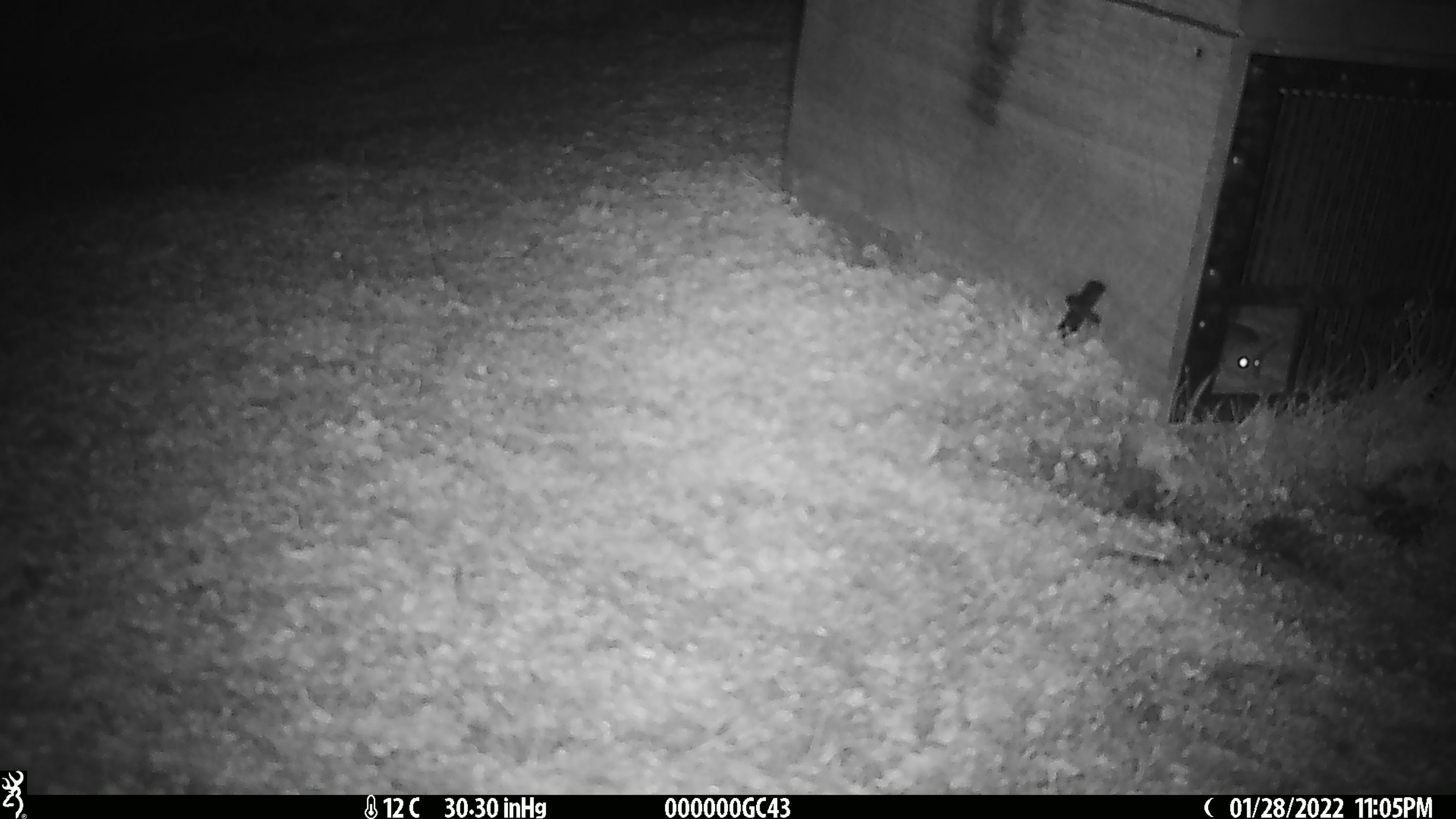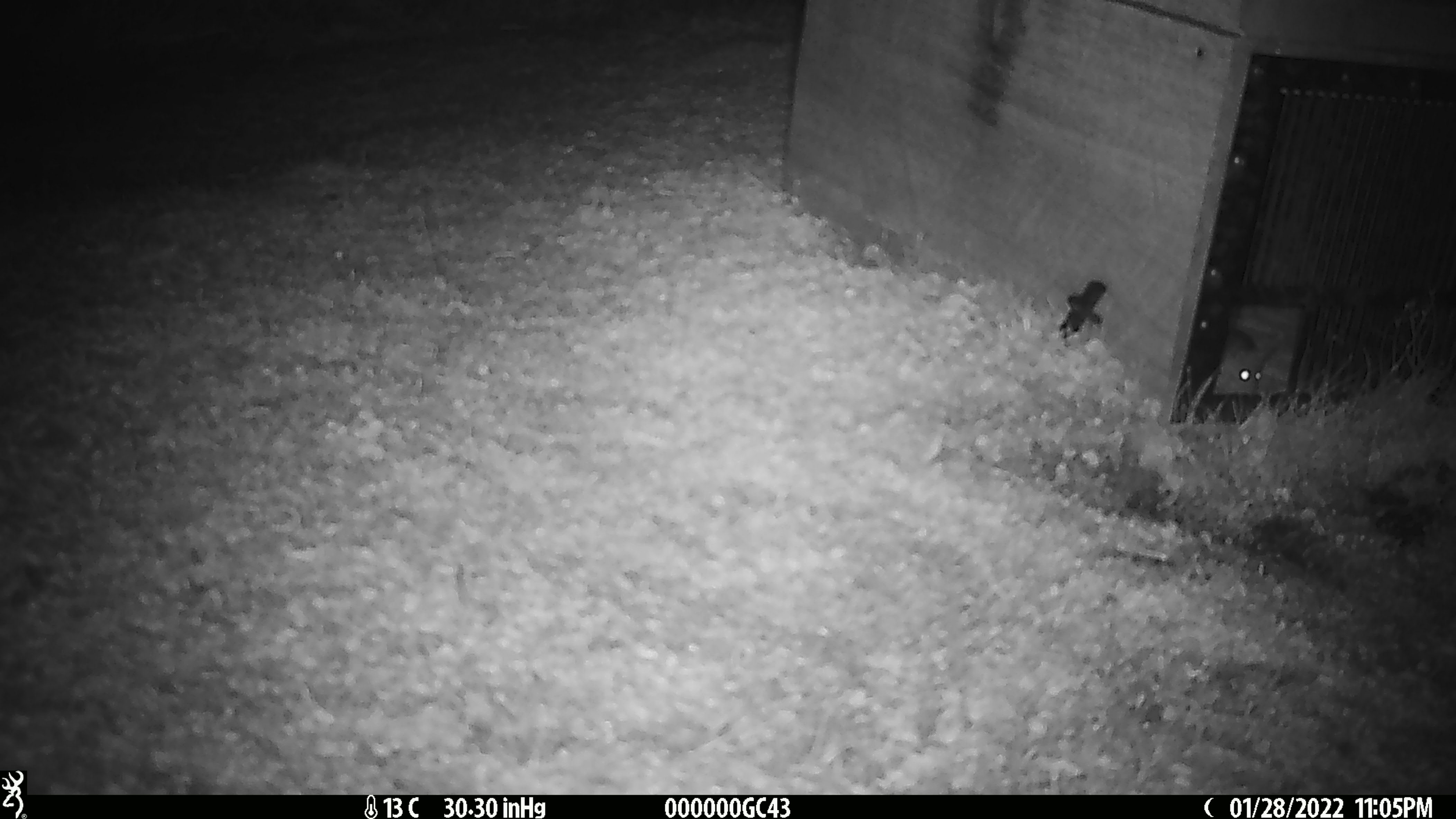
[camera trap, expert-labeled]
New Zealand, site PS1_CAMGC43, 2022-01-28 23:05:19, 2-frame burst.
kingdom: Animalia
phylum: Chordata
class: Mammalia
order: Rodentia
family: Muridae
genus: Mus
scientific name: Mus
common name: mouse